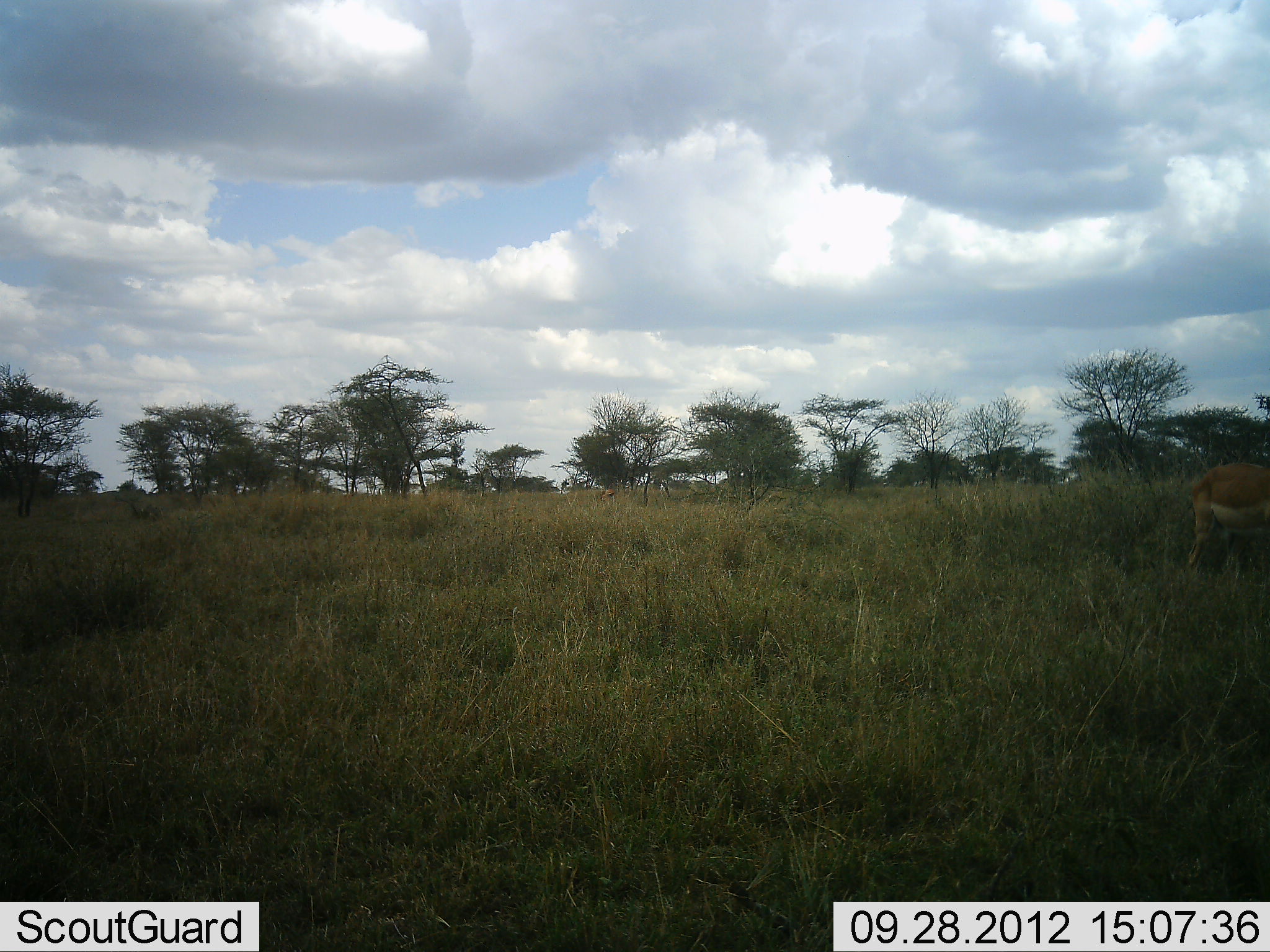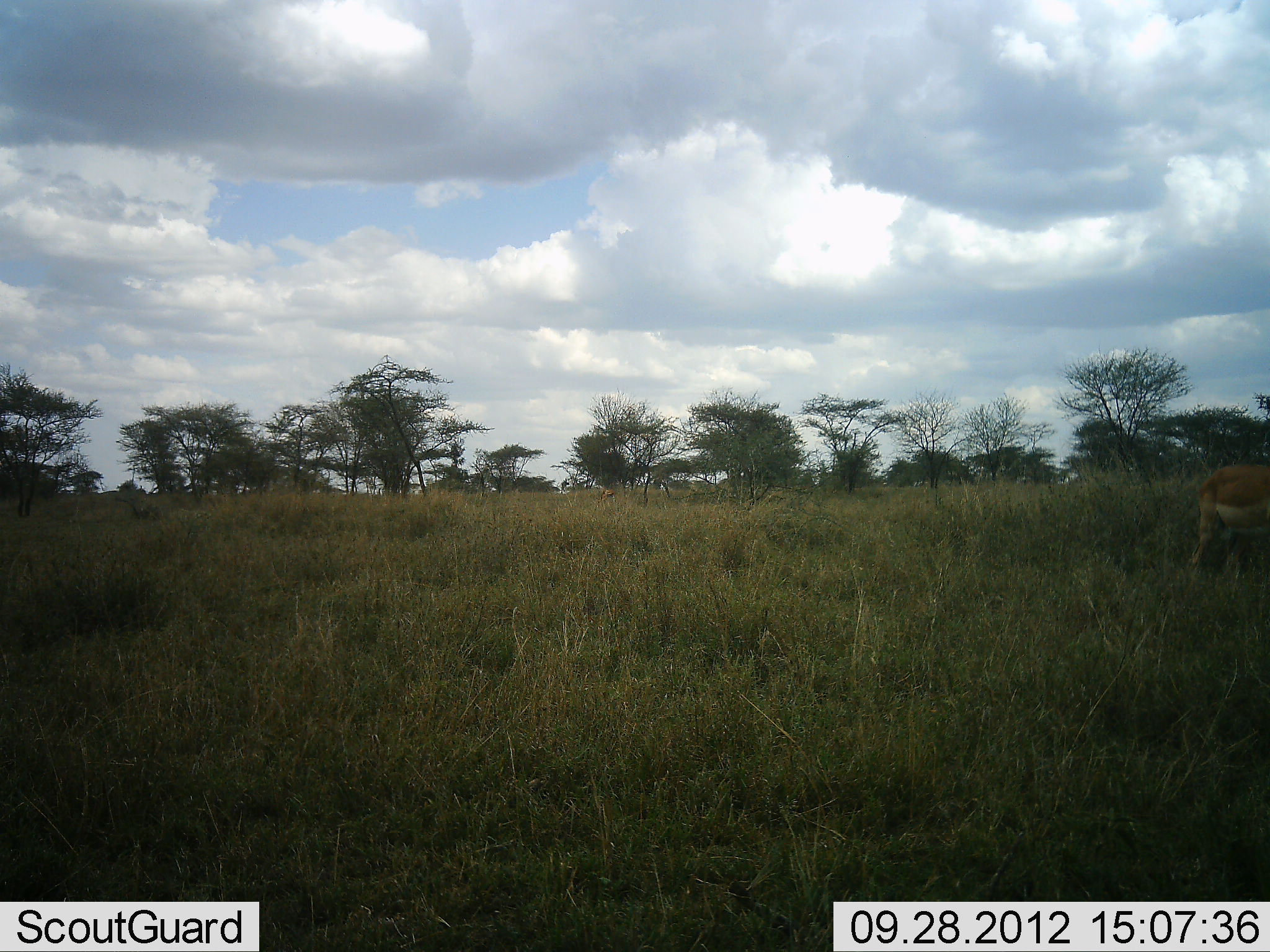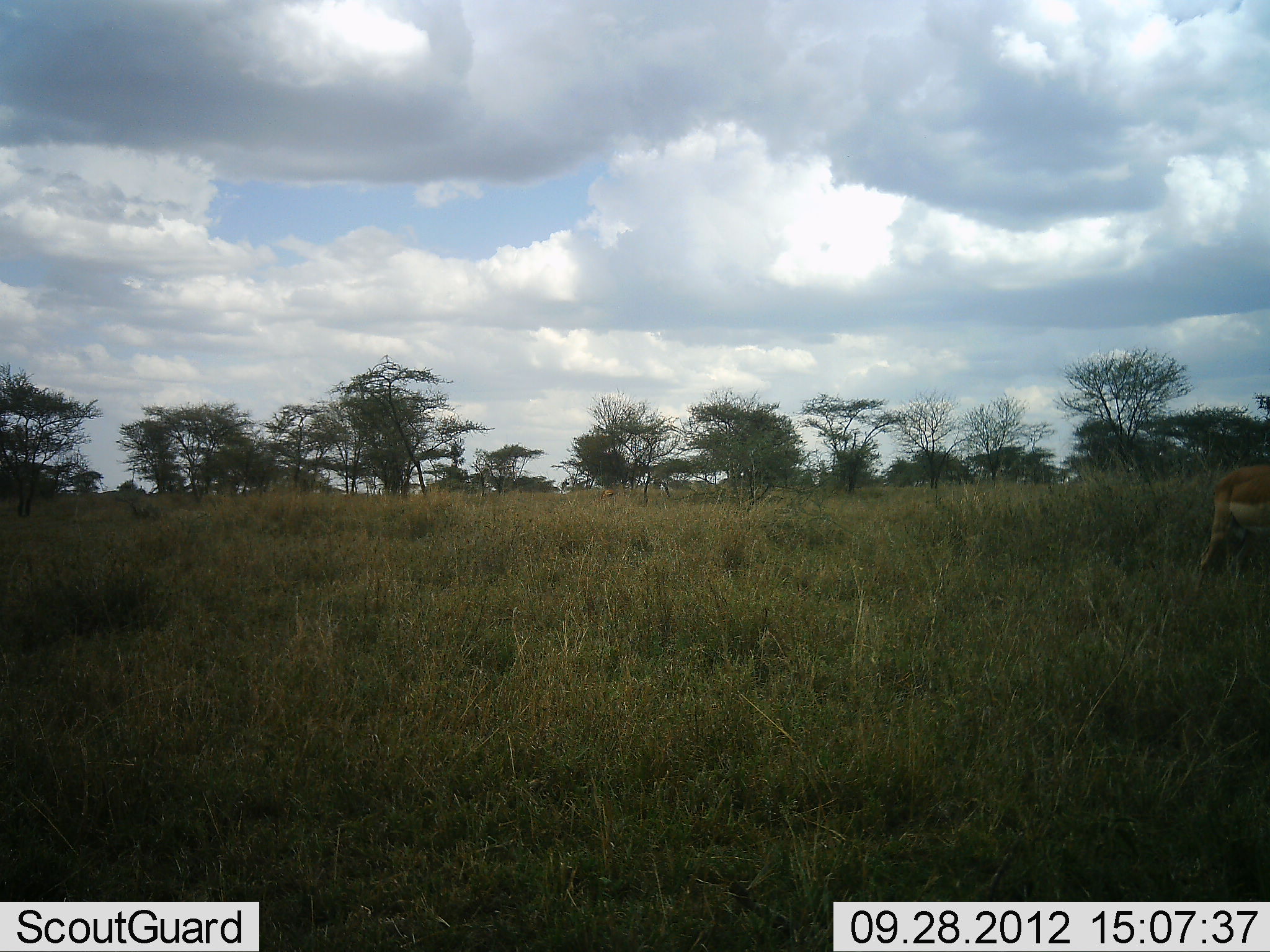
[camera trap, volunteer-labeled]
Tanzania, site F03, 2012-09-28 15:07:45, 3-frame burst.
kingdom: Animalia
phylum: Chordata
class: Mammalia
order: Artiodactyla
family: Bovidae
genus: Aepyceros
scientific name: Aepyceros melampus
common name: impala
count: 1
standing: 70%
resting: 0%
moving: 10%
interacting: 0%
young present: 0%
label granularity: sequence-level